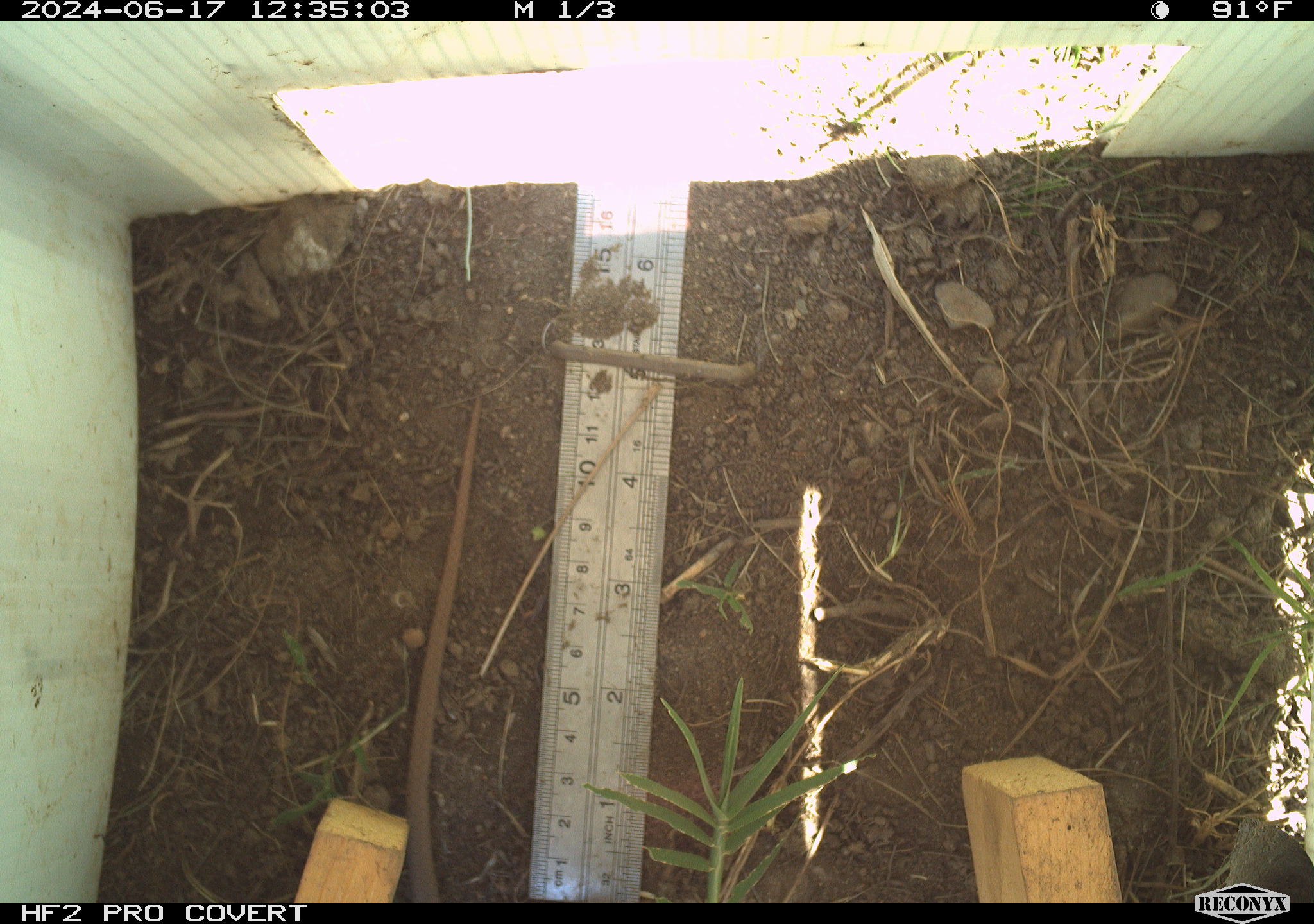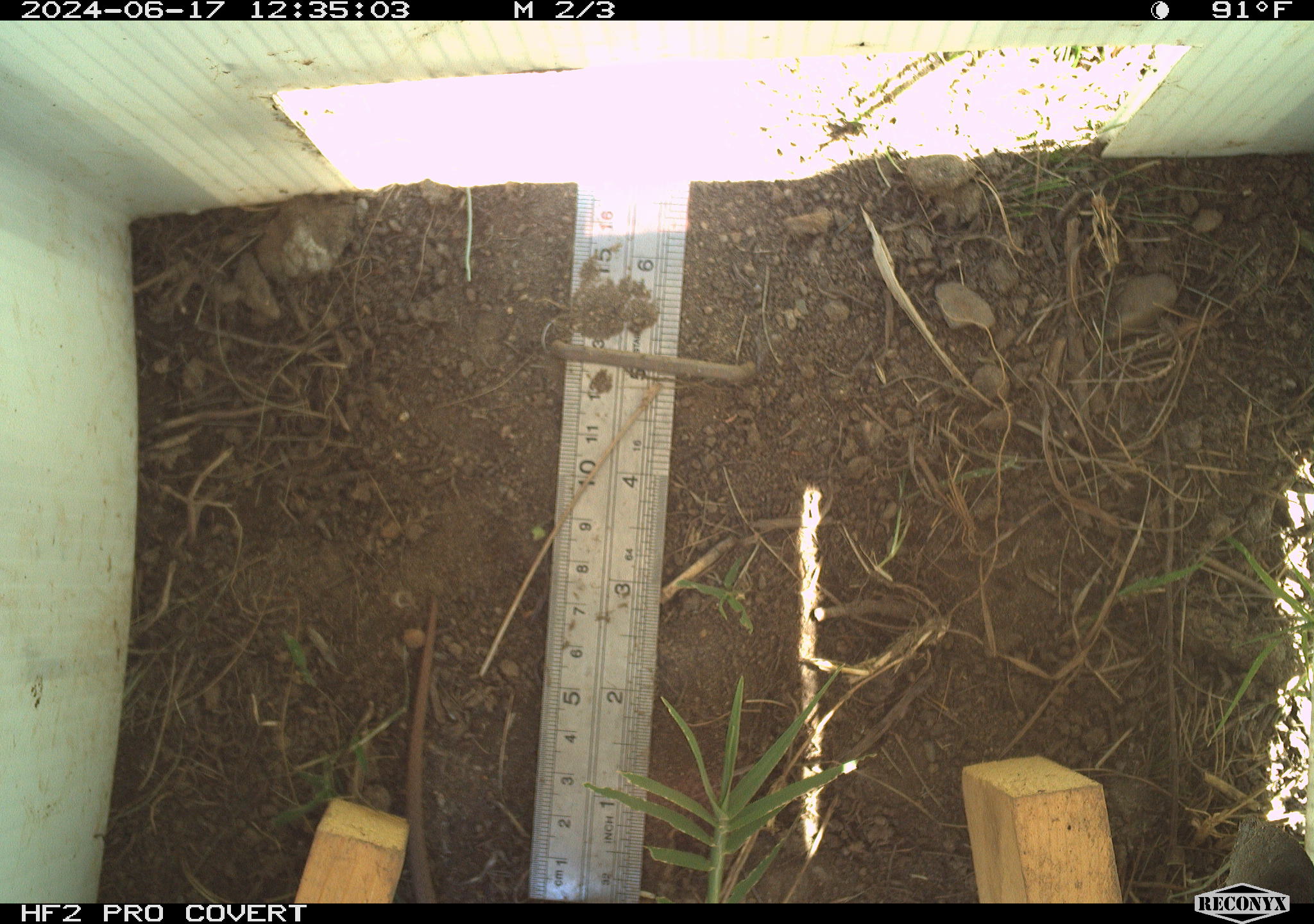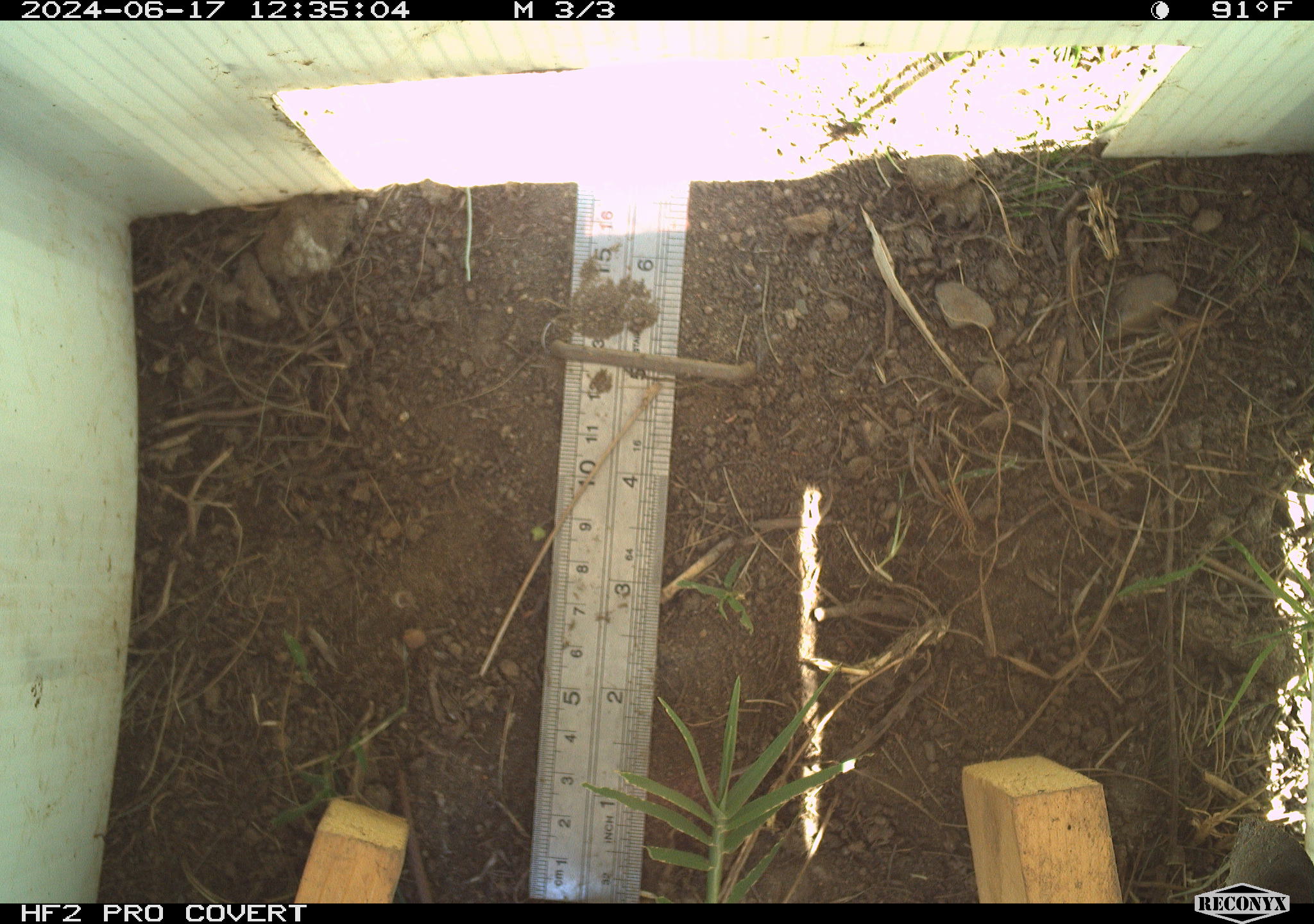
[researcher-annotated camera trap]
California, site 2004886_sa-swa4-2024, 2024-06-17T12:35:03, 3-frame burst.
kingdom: Animalia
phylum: Chordata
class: Reptilia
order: Squamata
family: Colubridae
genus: Coluber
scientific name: Coluber constrictor mormon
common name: western yellow-bellied racer